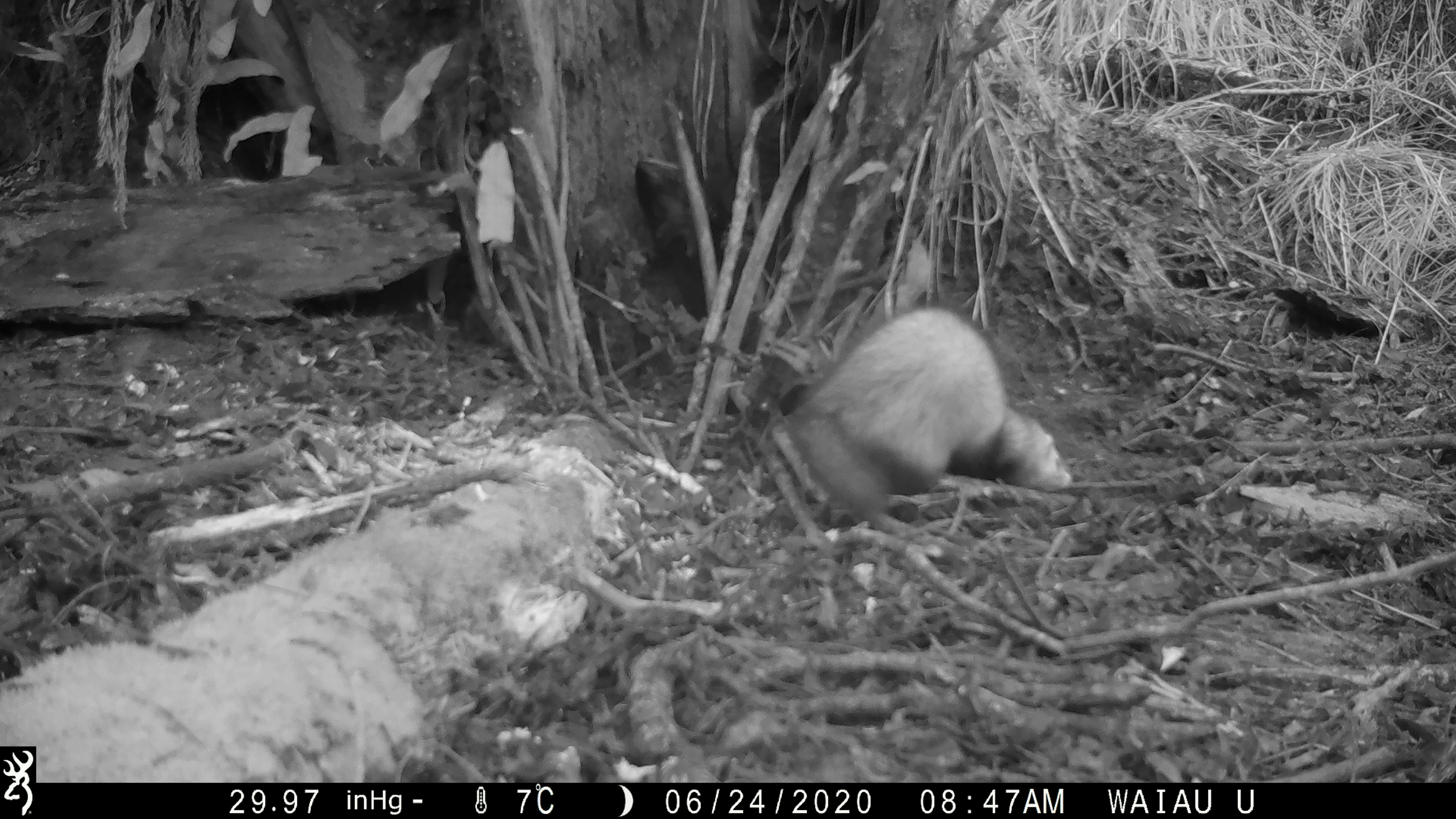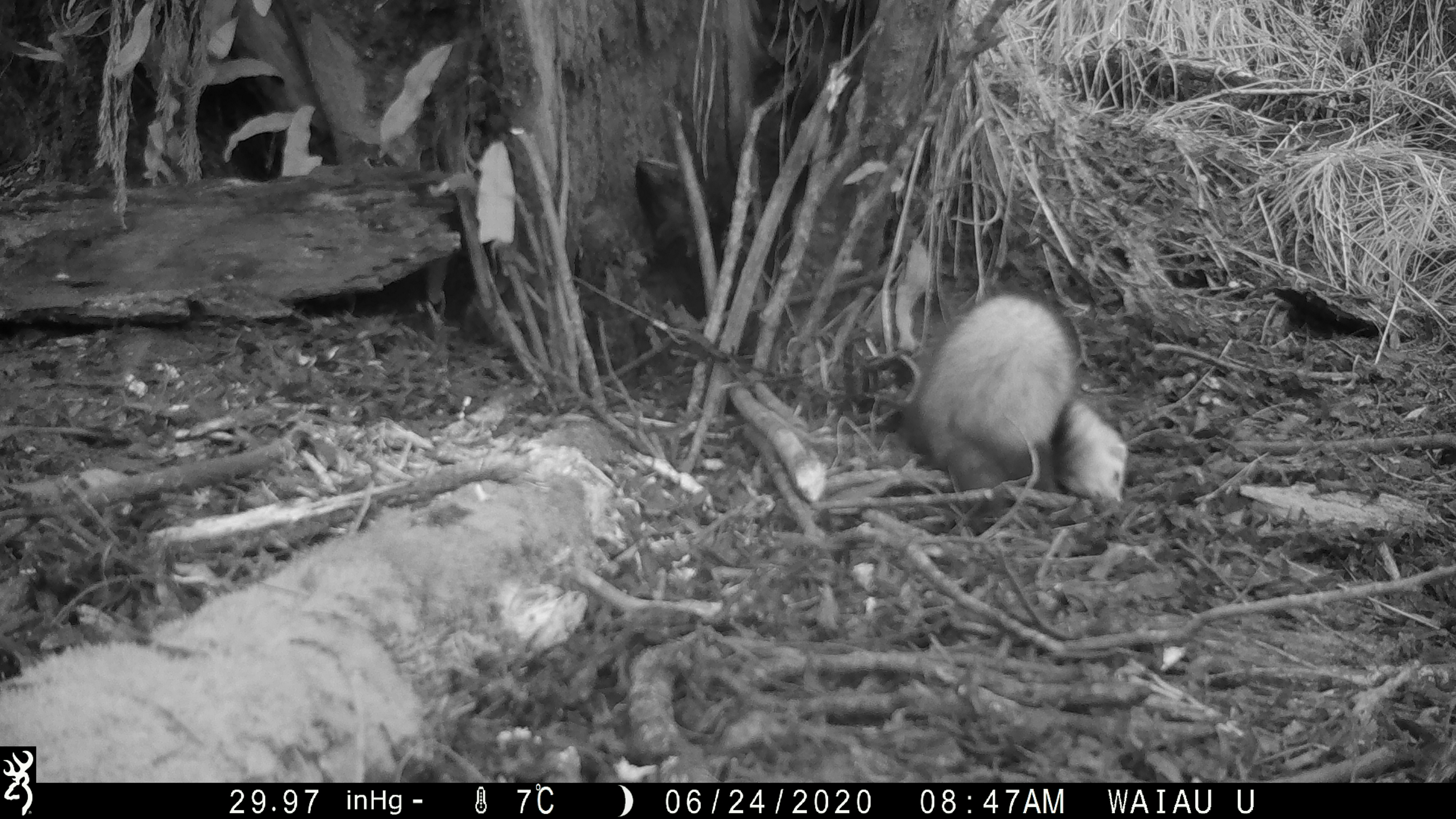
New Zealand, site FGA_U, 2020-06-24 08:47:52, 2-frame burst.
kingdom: Animalia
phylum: Chordata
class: Mammalia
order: Carnivora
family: Mustelidae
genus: Mustela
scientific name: Mustela furo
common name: ferret